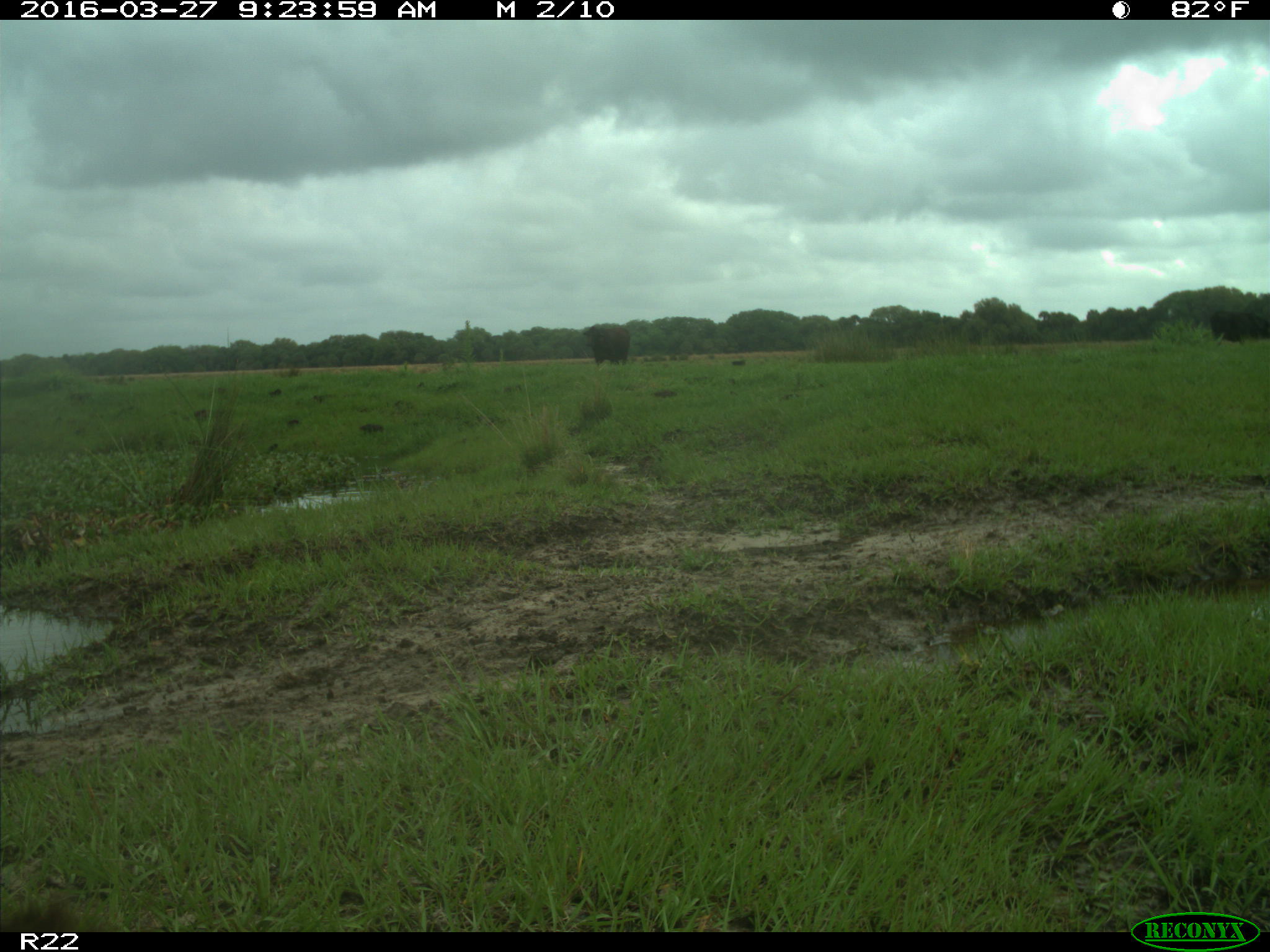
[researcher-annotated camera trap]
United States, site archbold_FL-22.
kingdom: Animalia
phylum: Chordata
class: Mammalia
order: Artiodactyla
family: Bovidae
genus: Bos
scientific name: Bos taurus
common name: domestic cow